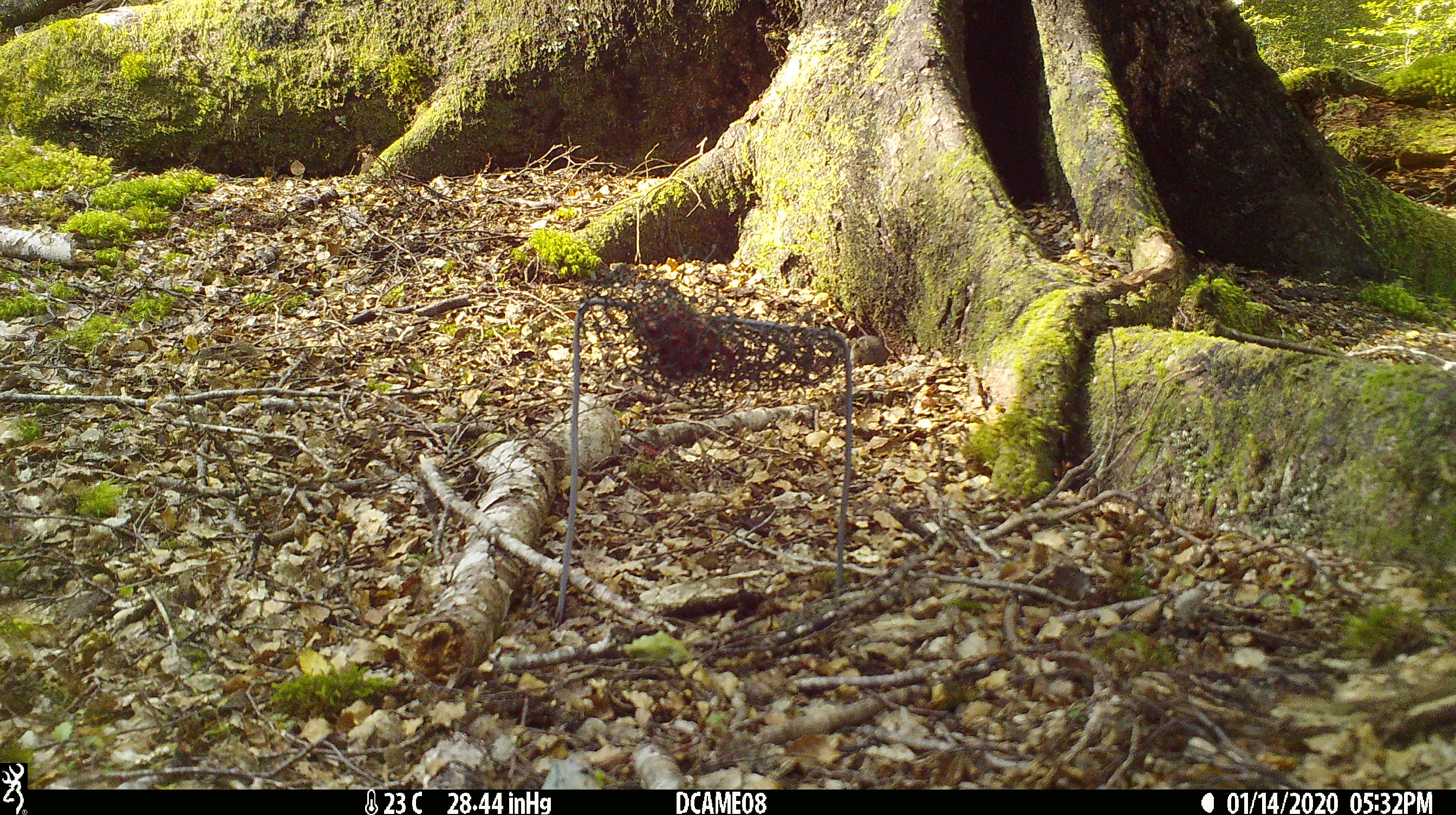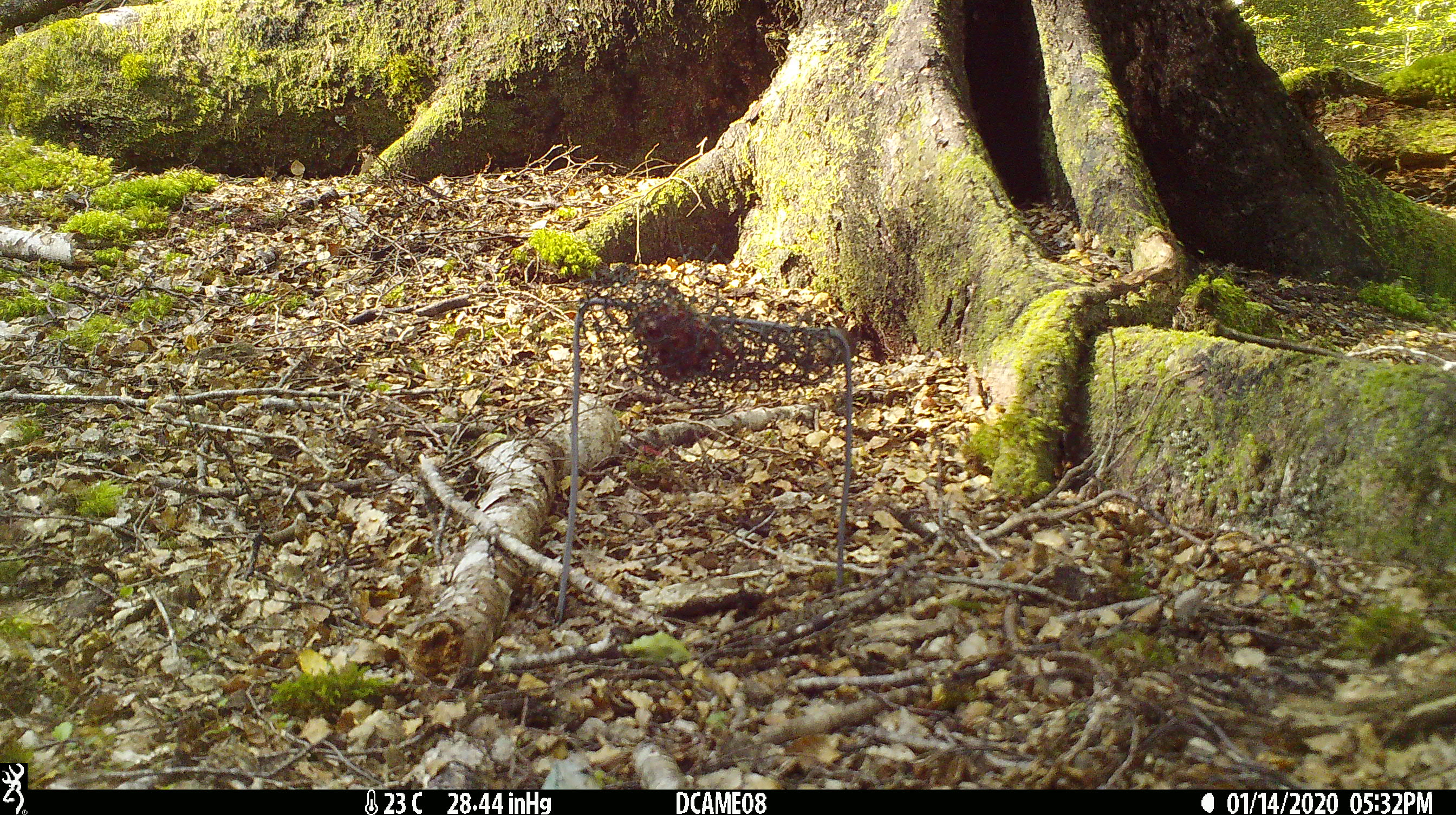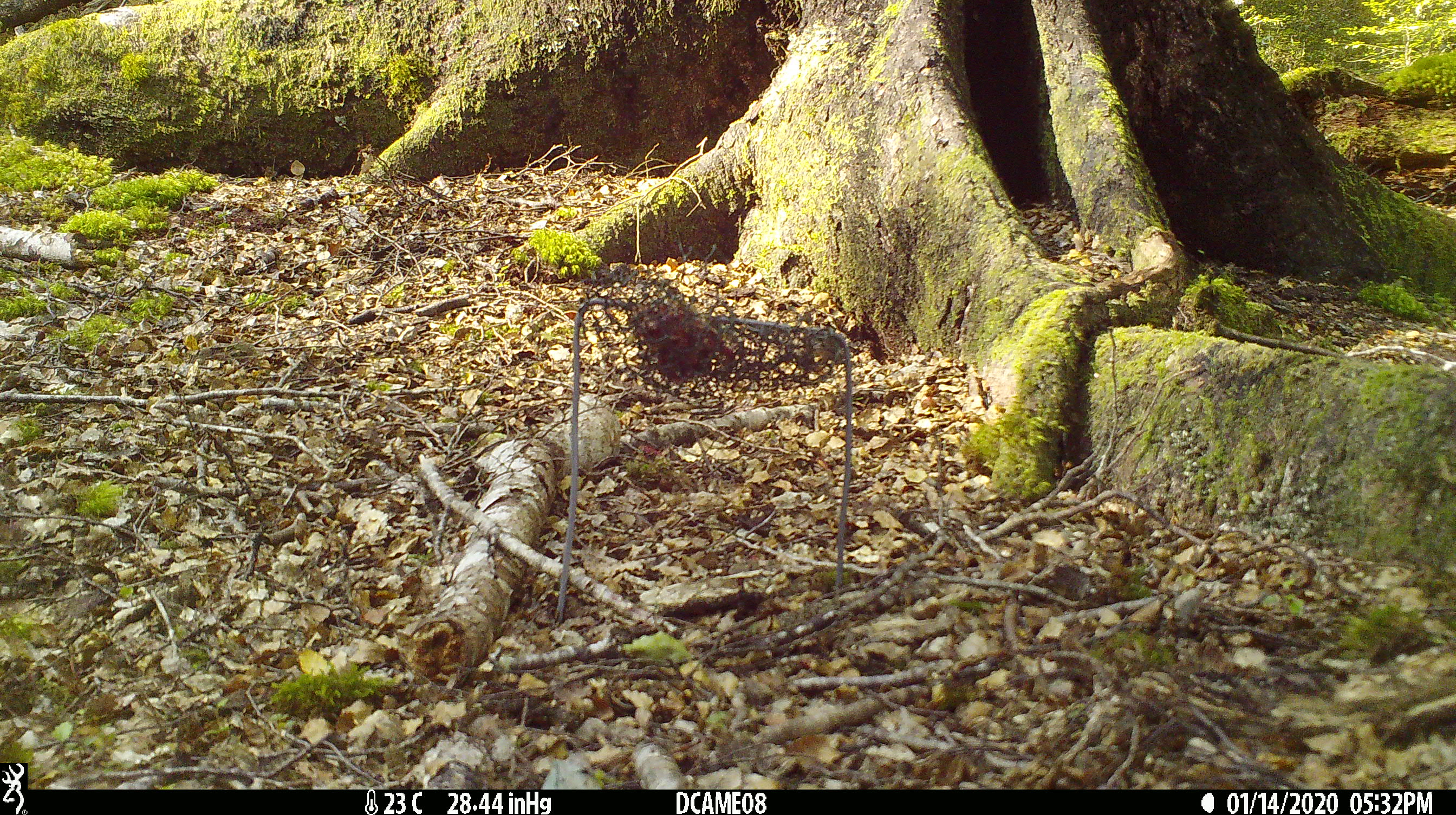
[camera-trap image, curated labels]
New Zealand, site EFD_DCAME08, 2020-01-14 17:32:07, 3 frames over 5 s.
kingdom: Animalia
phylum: Chordata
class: Mammalia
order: Rodentia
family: Muridae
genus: Mus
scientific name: Mus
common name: mouse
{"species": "mouse (Mus)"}